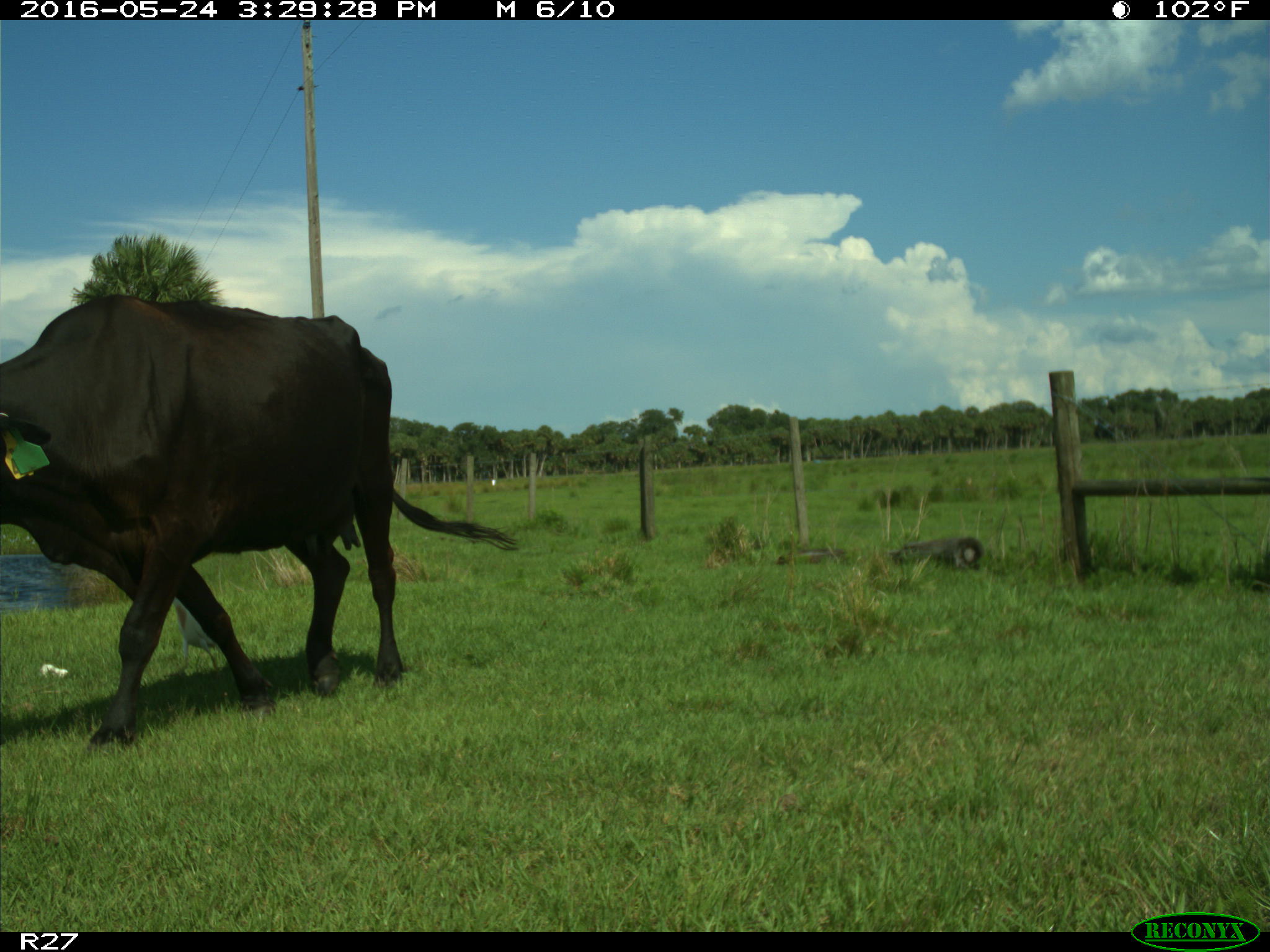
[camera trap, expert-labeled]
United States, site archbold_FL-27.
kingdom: Animalia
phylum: Chordata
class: Mammalia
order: Artiodactyla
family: Bovidae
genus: Bos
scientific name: Bos taurus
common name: domestic cow